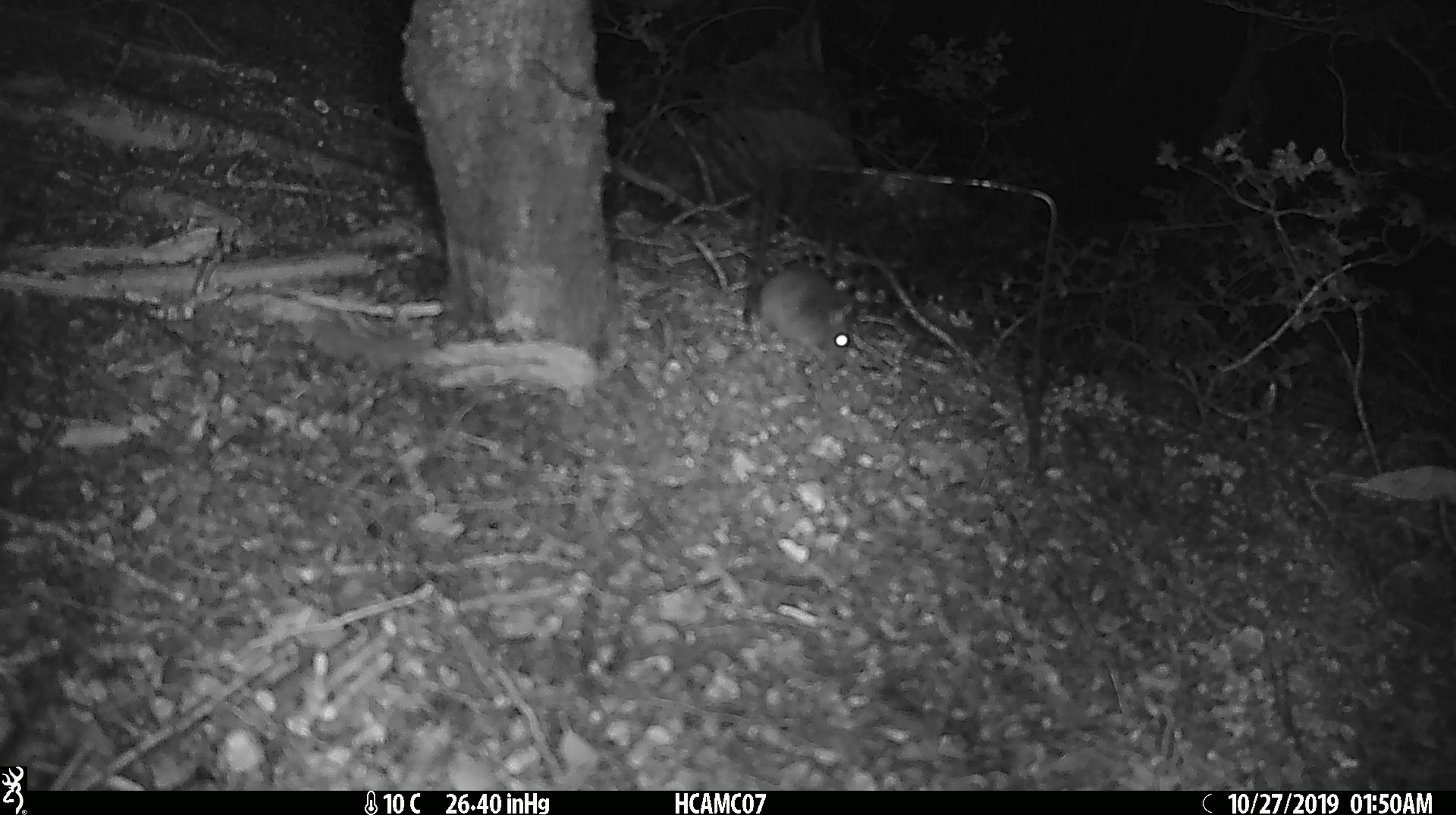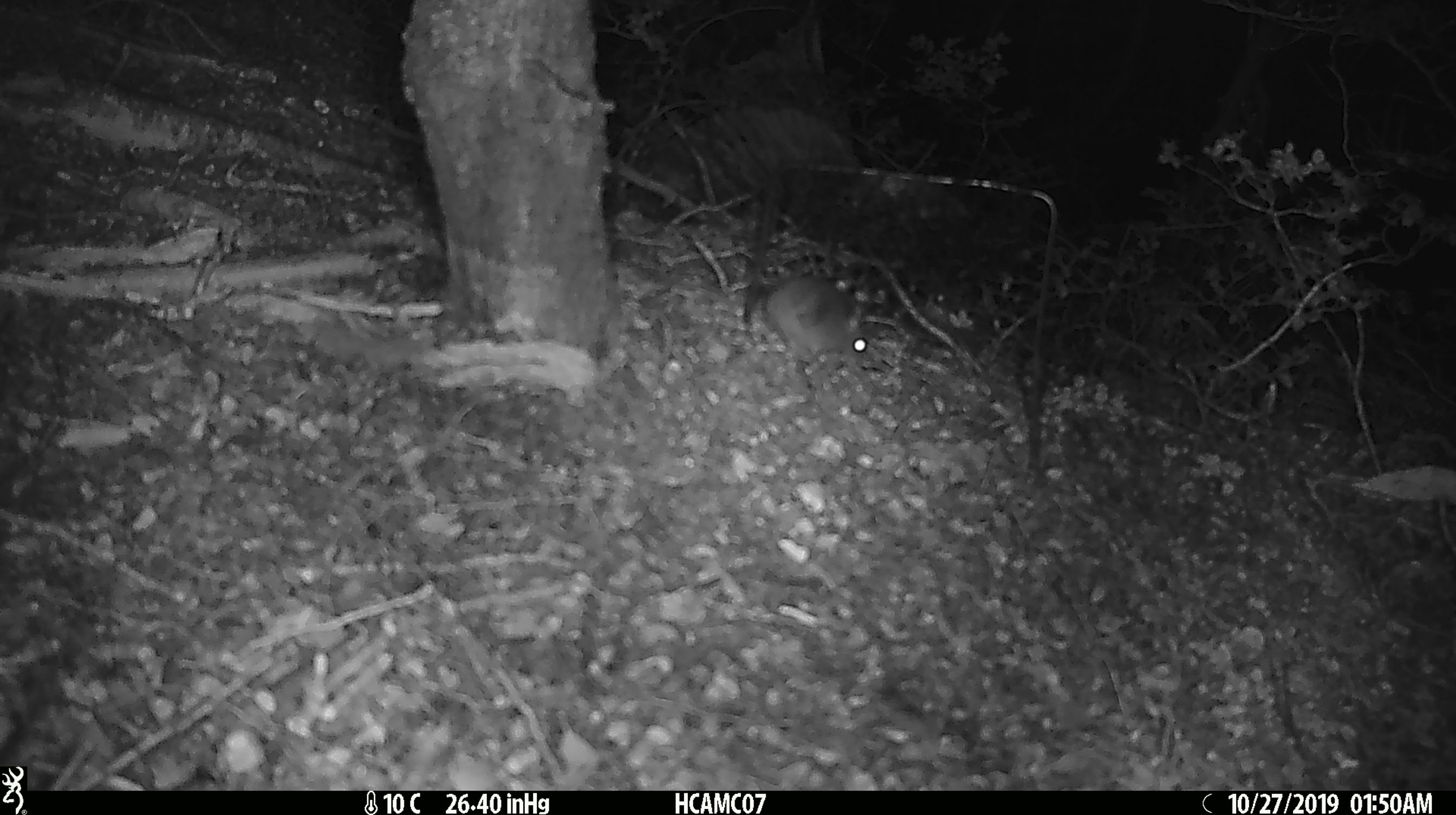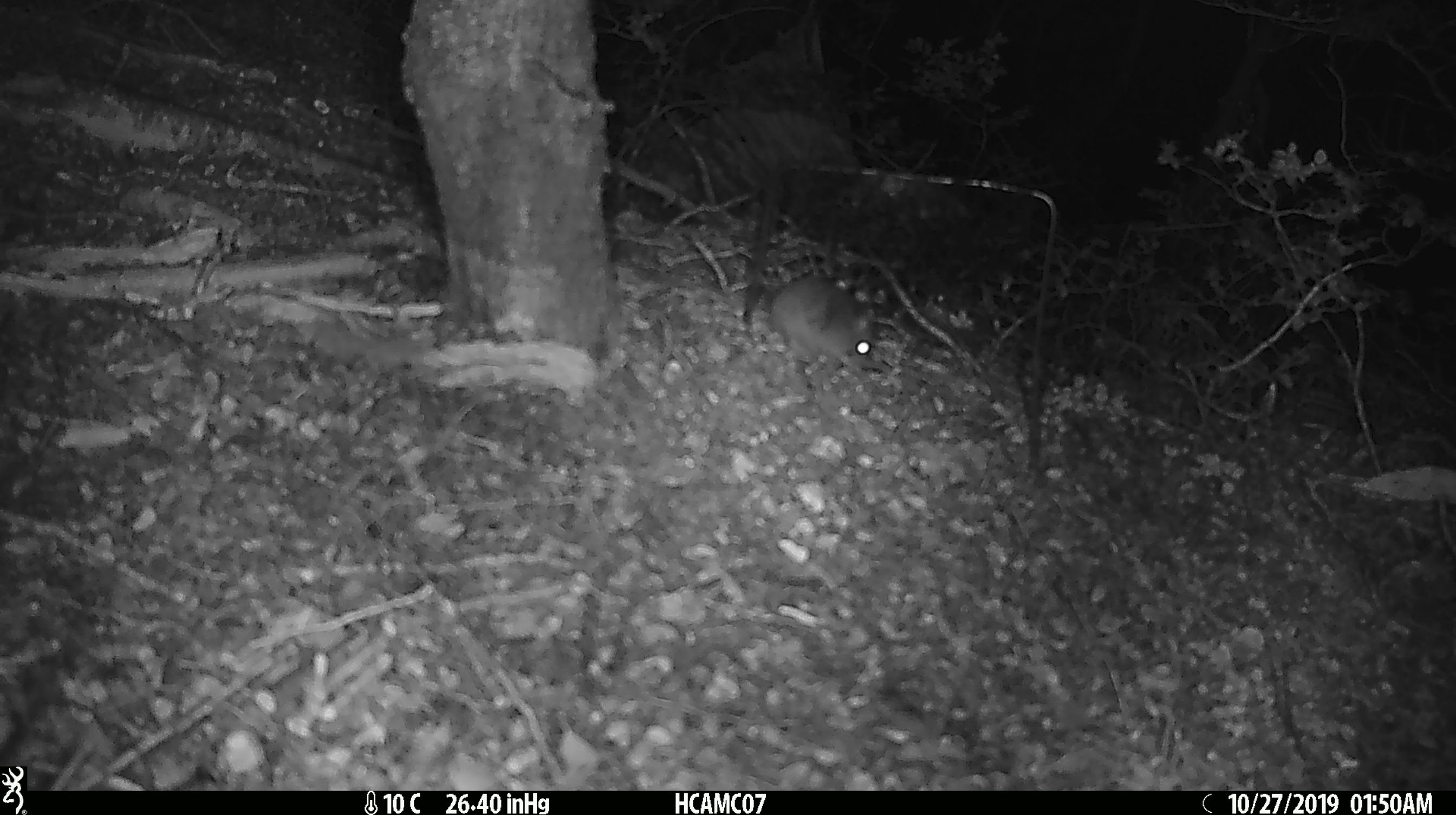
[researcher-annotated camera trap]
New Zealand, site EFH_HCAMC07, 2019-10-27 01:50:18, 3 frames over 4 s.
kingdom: Animalia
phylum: Chordata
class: Mammalia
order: Rodentia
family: Muridae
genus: Mus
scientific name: Mus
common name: mouse